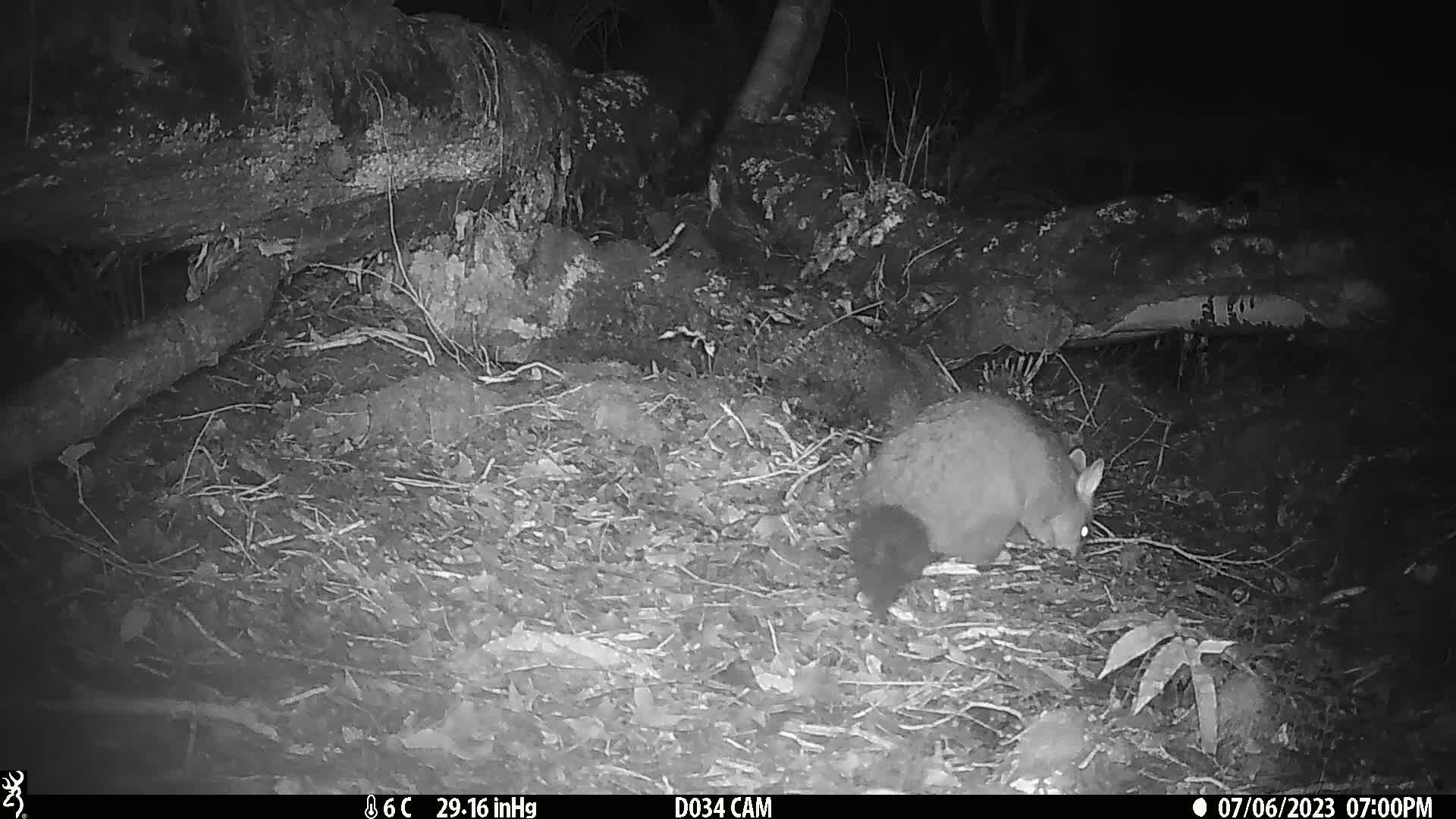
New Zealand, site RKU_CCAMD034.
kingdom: Animalia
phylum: Chordata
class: Mammalia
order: Diprotodontia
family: Phalangeridae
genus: Trichosurus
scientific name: Trichosurus vulpecula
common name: common brushtail possum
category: possum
Possum (common brushtail possum) (Trichosurus vulpecula).